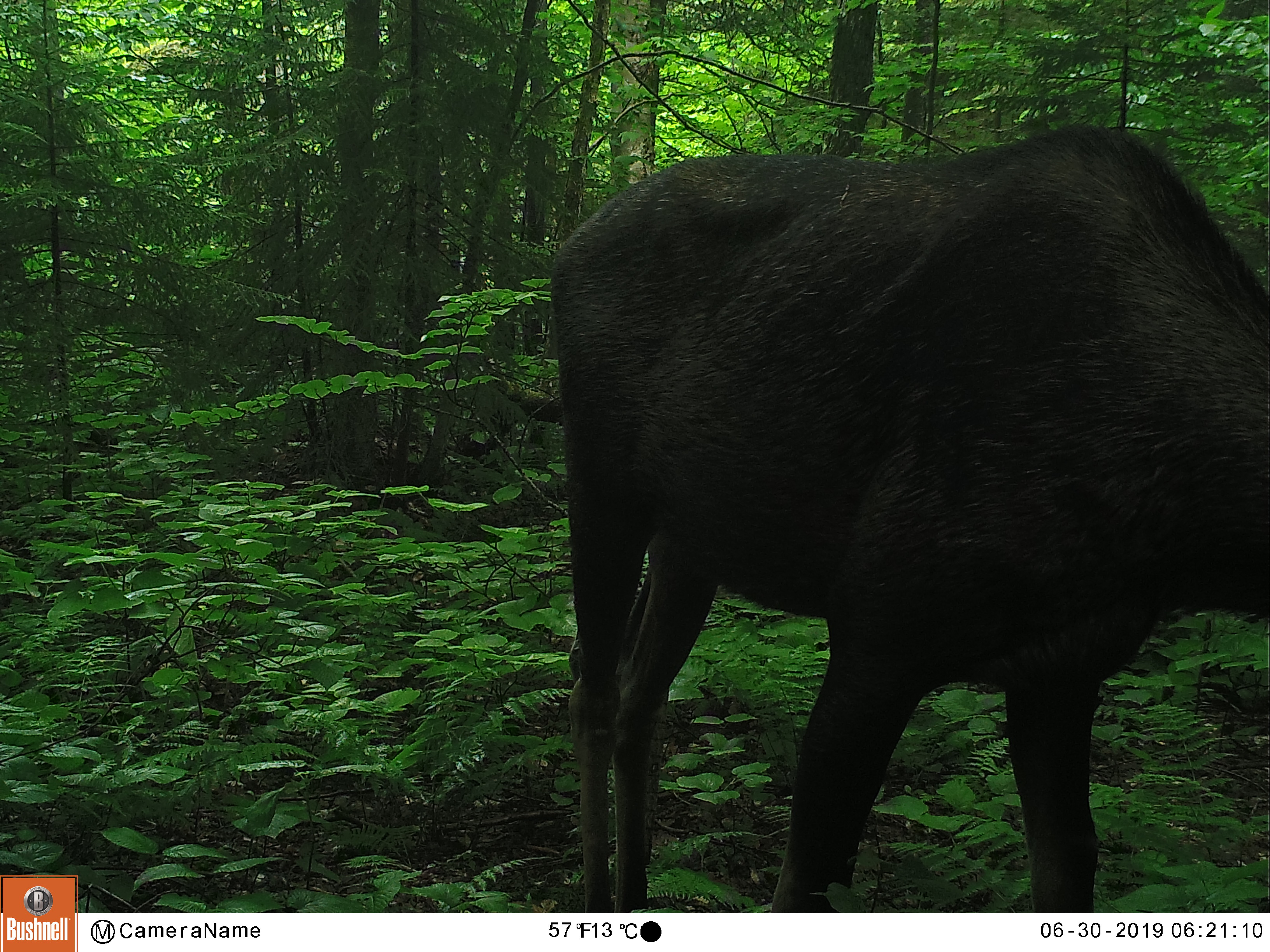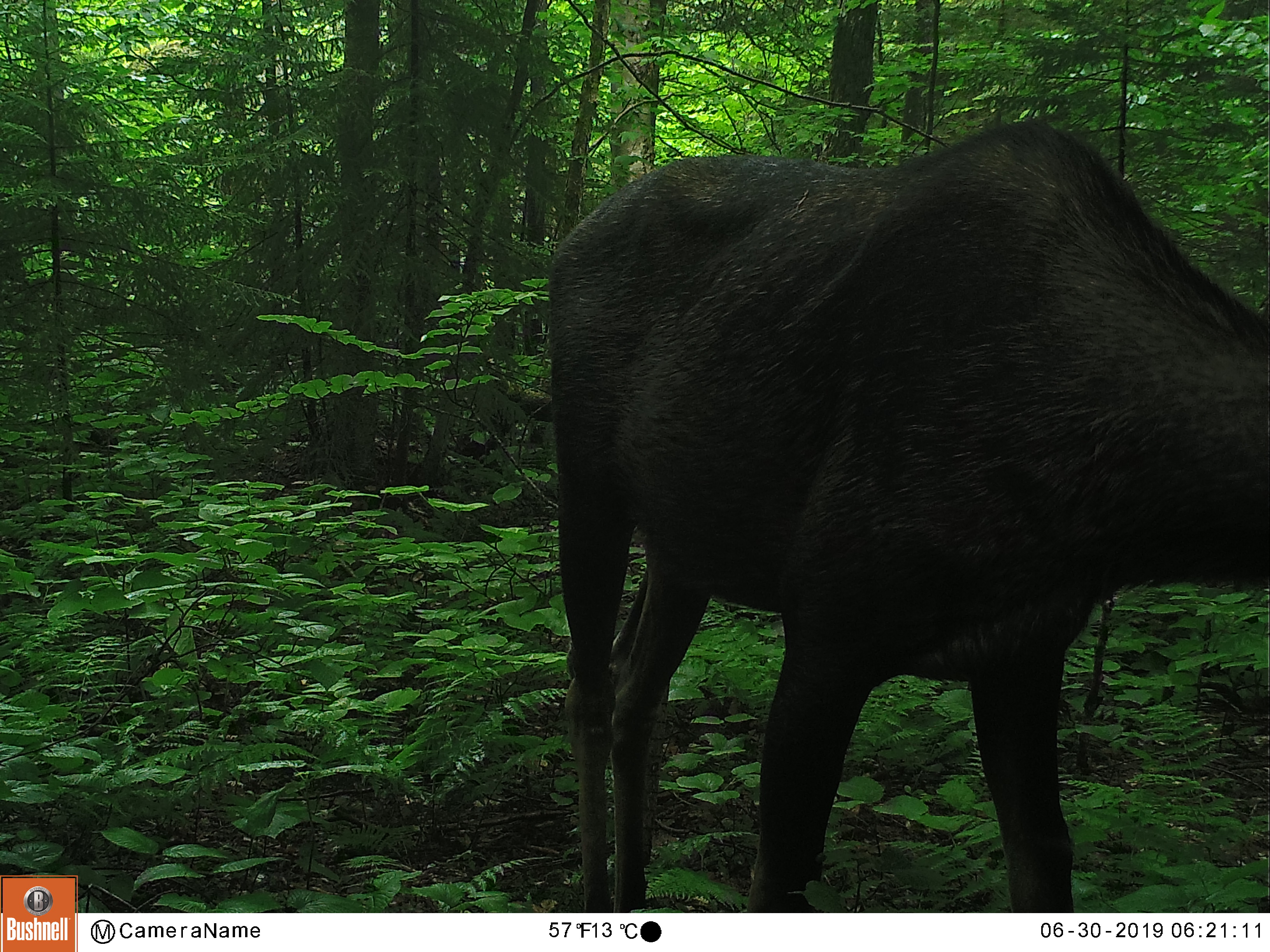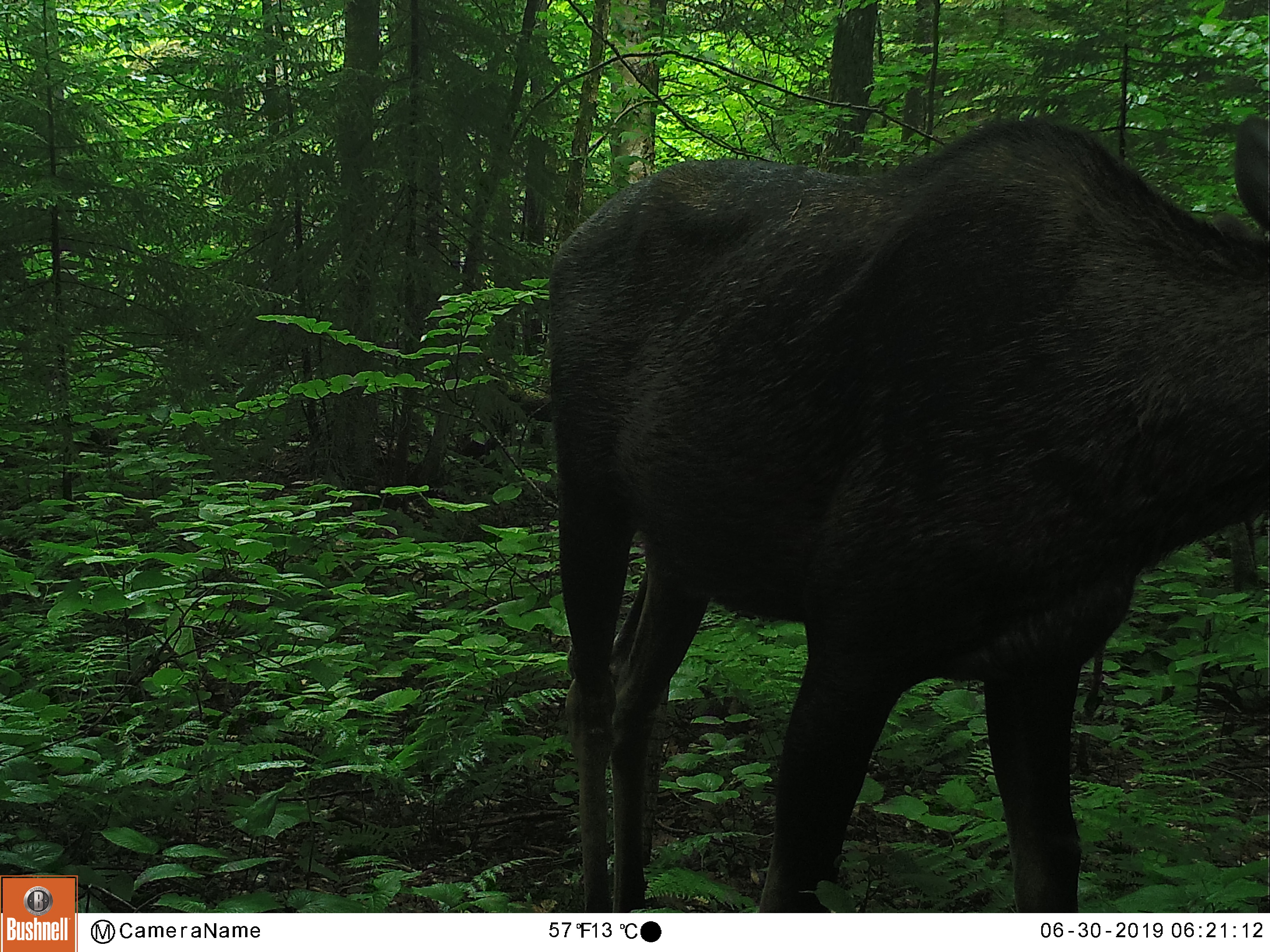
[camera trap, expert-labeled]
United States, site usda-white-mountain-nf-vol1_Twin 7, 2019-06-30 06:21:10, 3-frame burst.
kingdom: Animalia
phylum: Chordata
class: Mammalia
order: Artiodactyla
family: Cervidae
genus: Alces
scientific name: Alces alces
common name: moose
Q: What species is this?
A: Moose (Alces alces).